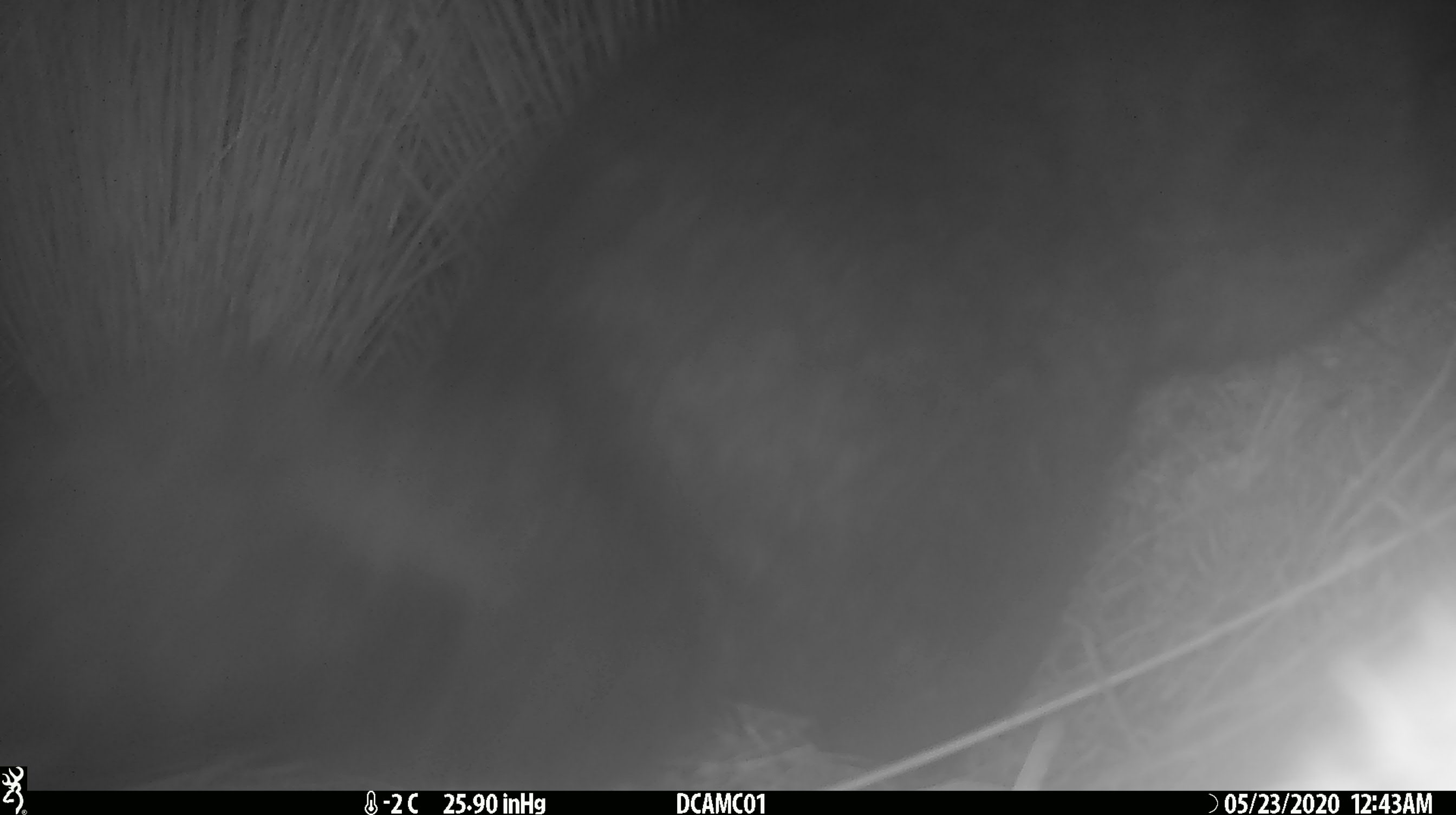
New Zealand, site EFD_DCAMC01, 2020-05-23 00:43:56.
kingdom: Animalia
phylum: Chordata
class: Mammalia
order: Diprotodontia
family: Phalangeridae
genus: Trichosurus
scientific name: Trichosurus vulpecula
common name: common brushtail possum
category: possum